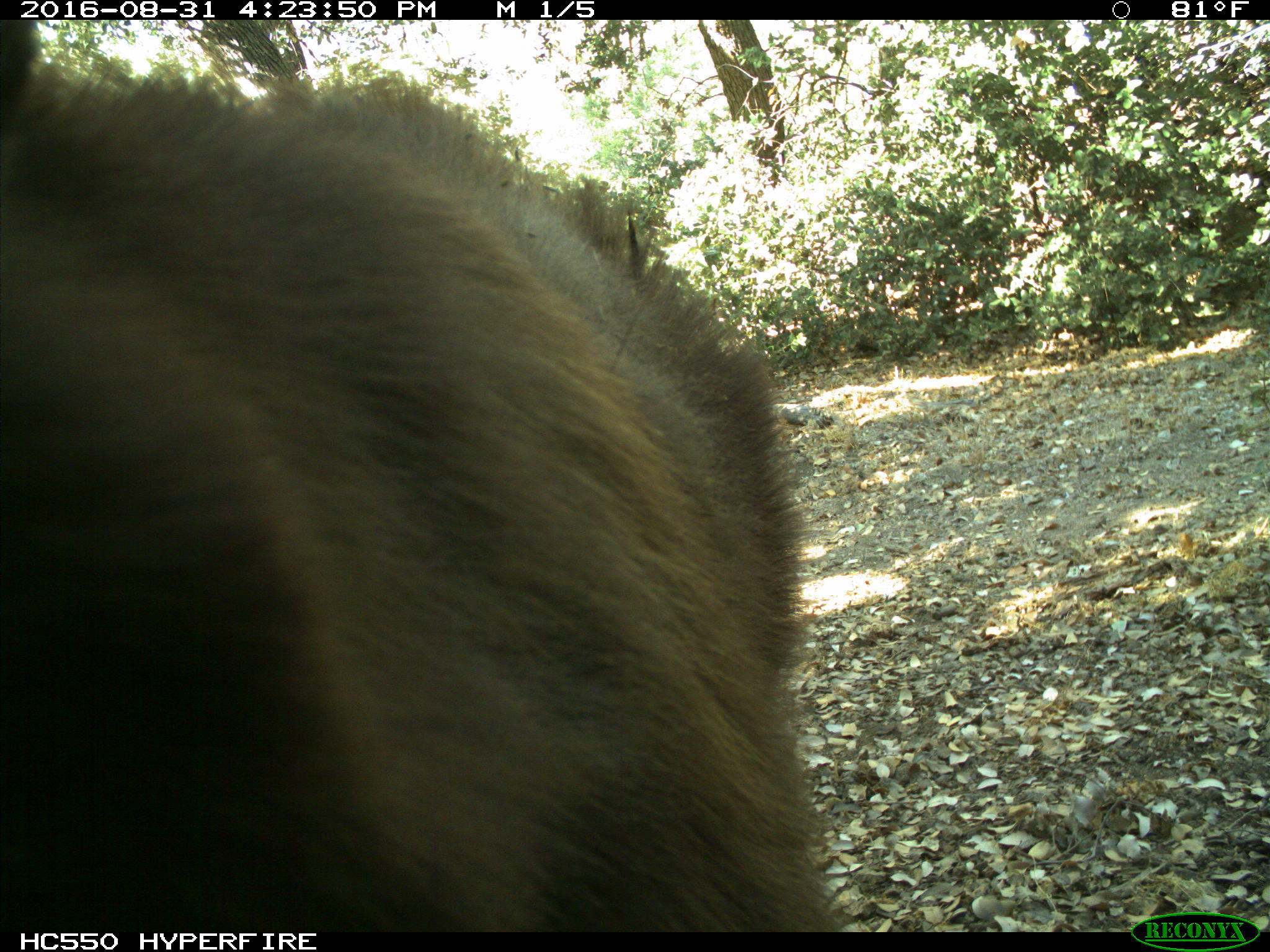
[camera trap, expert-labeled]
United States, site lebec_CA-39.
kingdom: Animalia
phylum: Chordata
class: Mammalia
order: Carnivora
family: Ursidae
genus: Ursus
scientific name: Ursus americanus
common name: american black bear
Ursus americanus (american black bear).